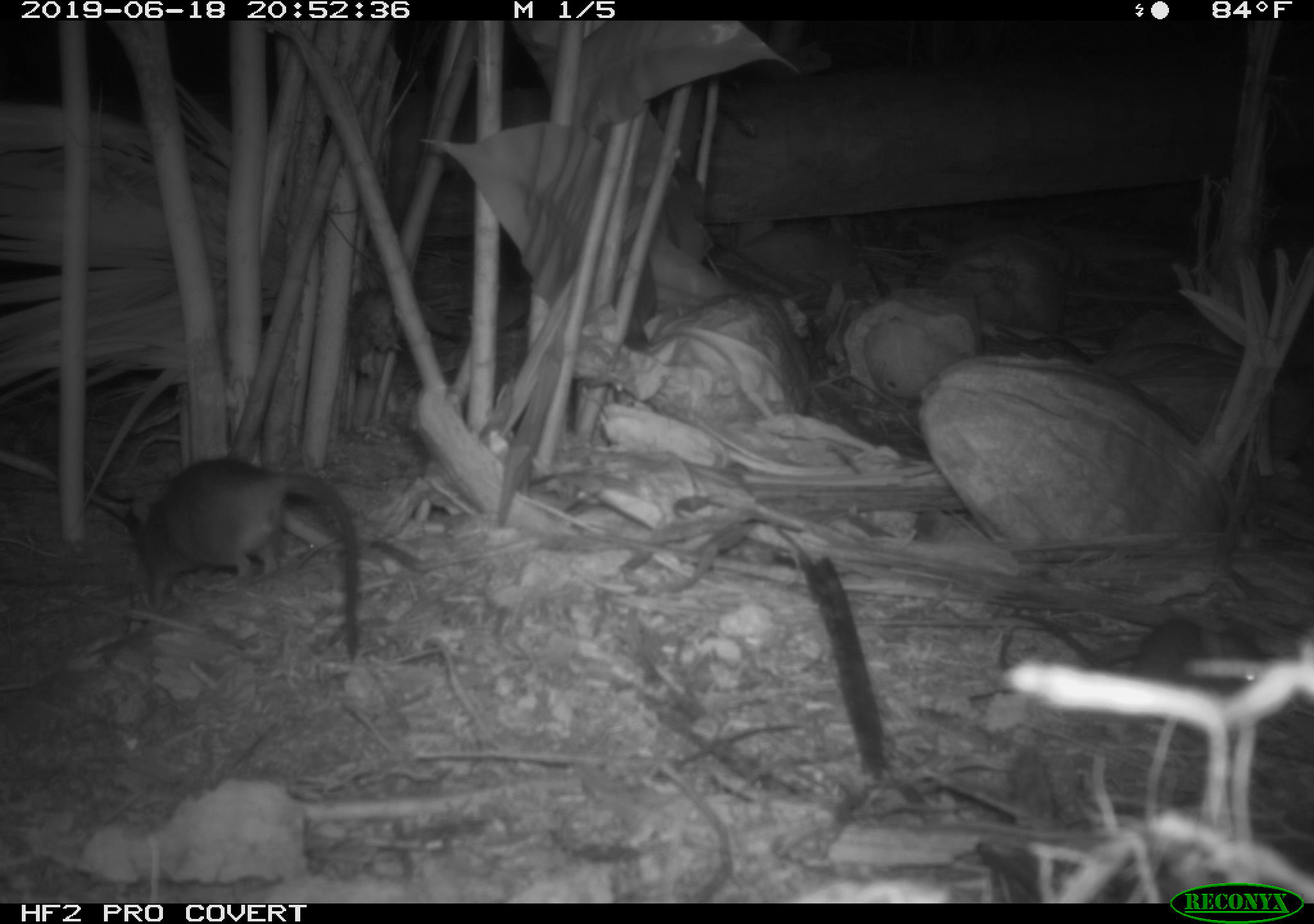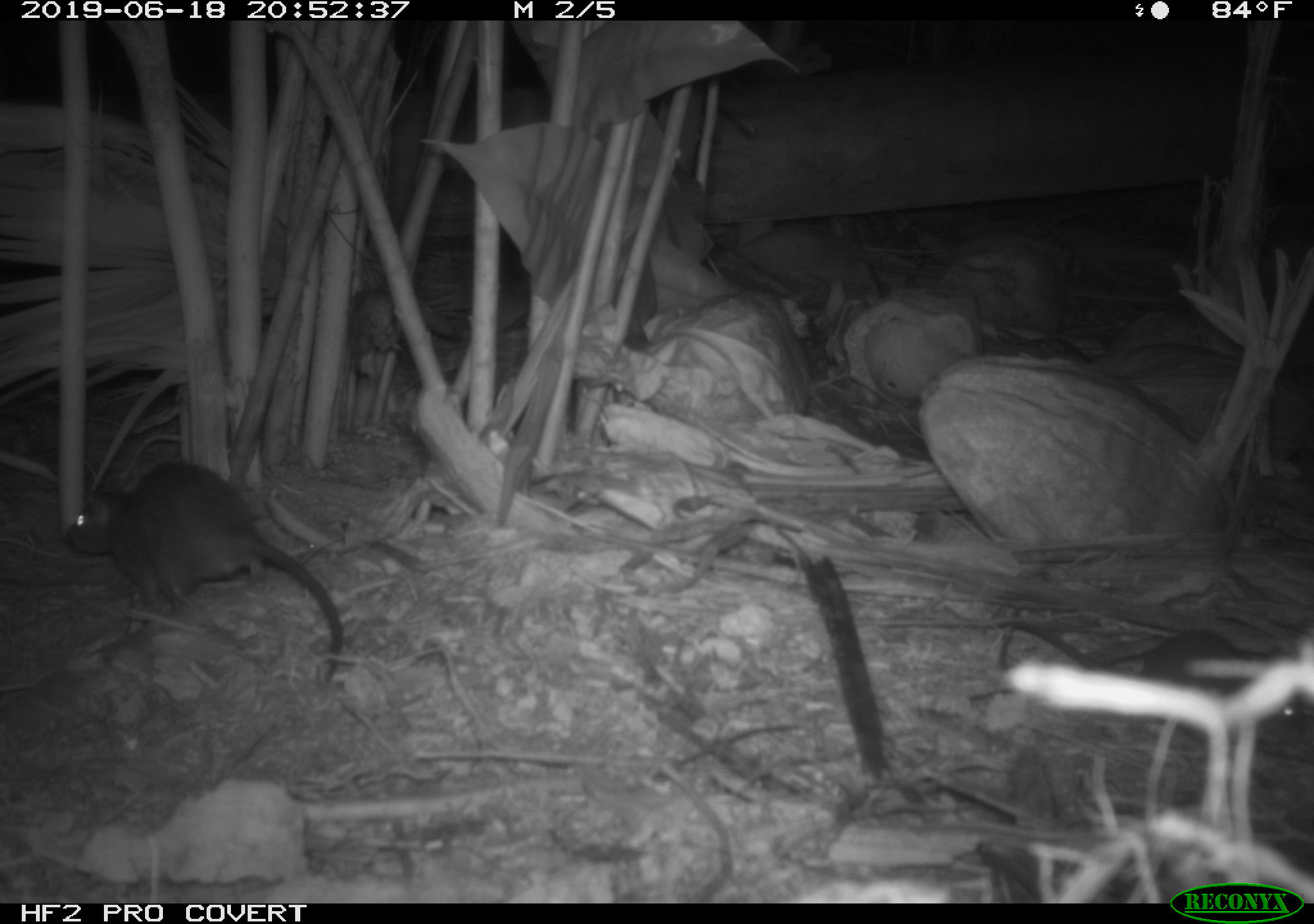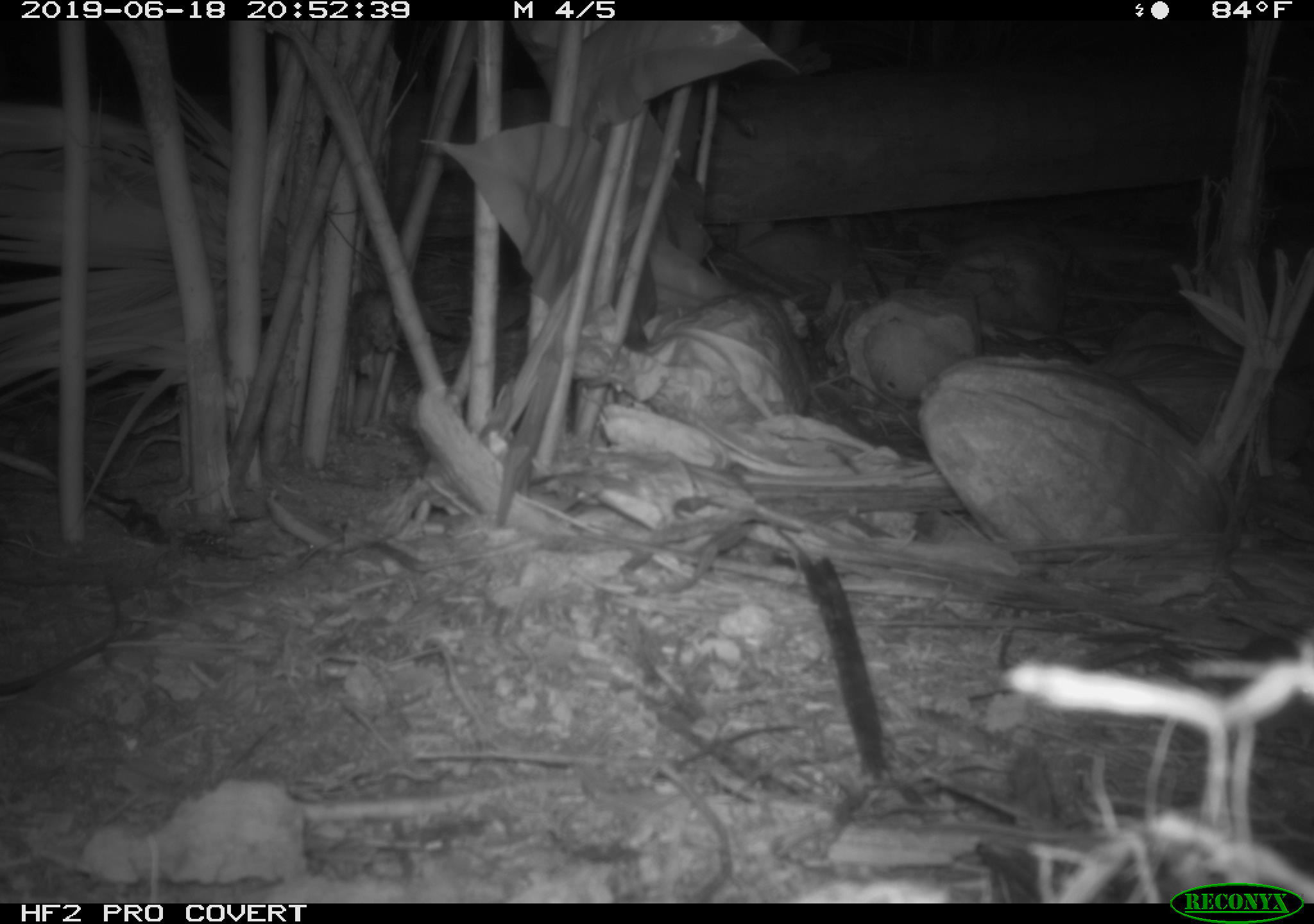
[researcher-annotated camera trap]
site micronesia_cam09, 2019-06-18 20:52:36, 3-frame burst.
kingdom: Animalia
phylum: Chordata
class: Mammalia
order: Rodentia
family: Muridae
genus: Rattus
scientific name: Rattus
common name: rat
Rat (Rattus).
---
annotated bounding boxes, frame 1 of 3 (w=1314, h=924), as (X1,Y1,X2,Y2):
rat: (126,457,369,661); (1010,595,1280,737)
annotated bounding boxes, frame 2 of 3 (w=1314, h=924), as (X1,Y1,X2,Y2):
rat: (64,456,342,681)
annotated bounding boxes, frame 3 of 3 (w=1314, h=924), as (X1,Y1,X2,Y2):
rat: (0,567,128,703)